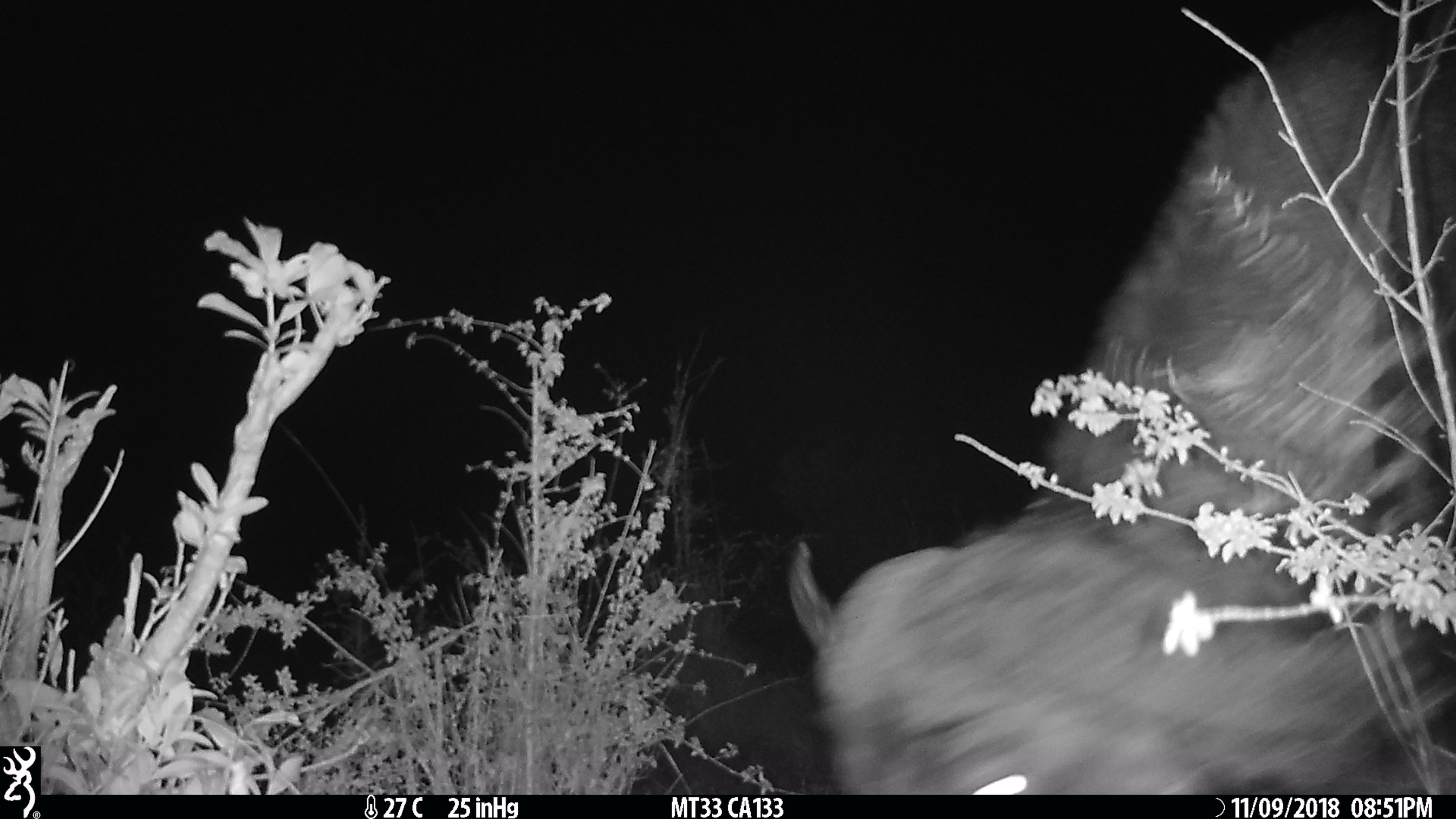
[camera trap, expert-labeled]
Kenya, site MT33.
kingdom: Animalia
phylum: Chordata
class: Mammalia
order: Artiodactyla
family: Bovidae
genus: Syncerus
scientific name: Syncerus caffer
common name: buffalo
Buffalo (Syncerus caffer).